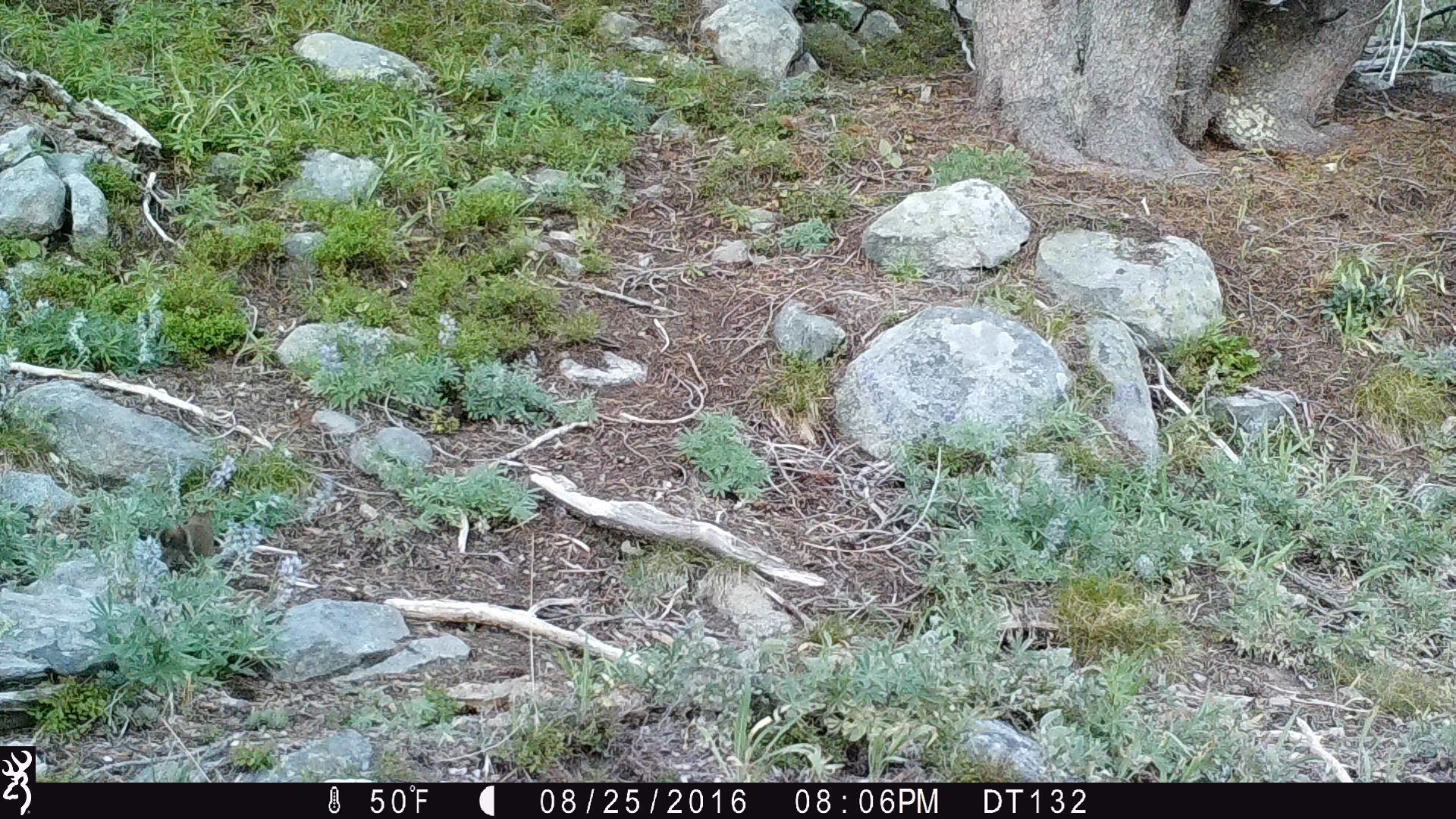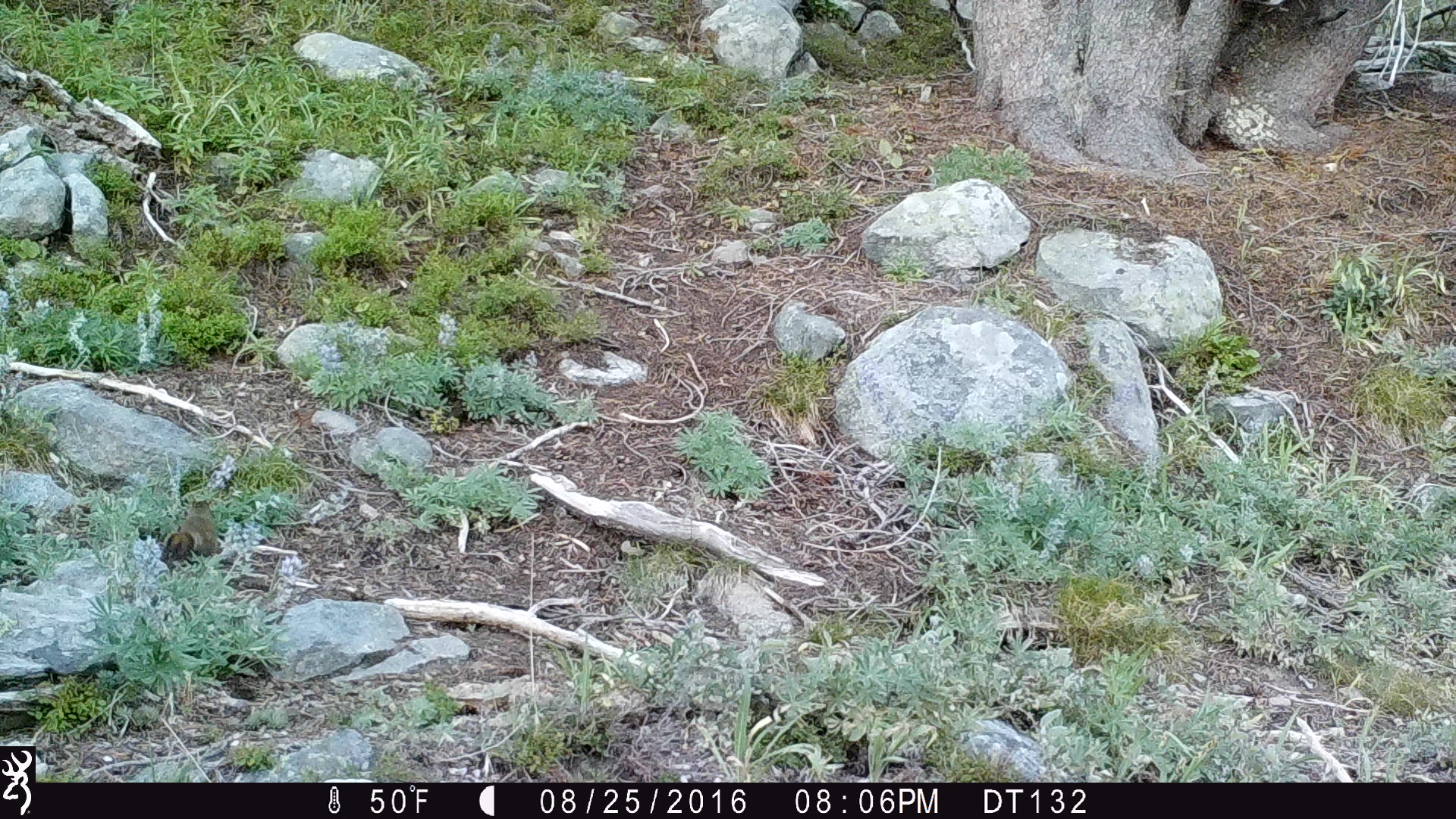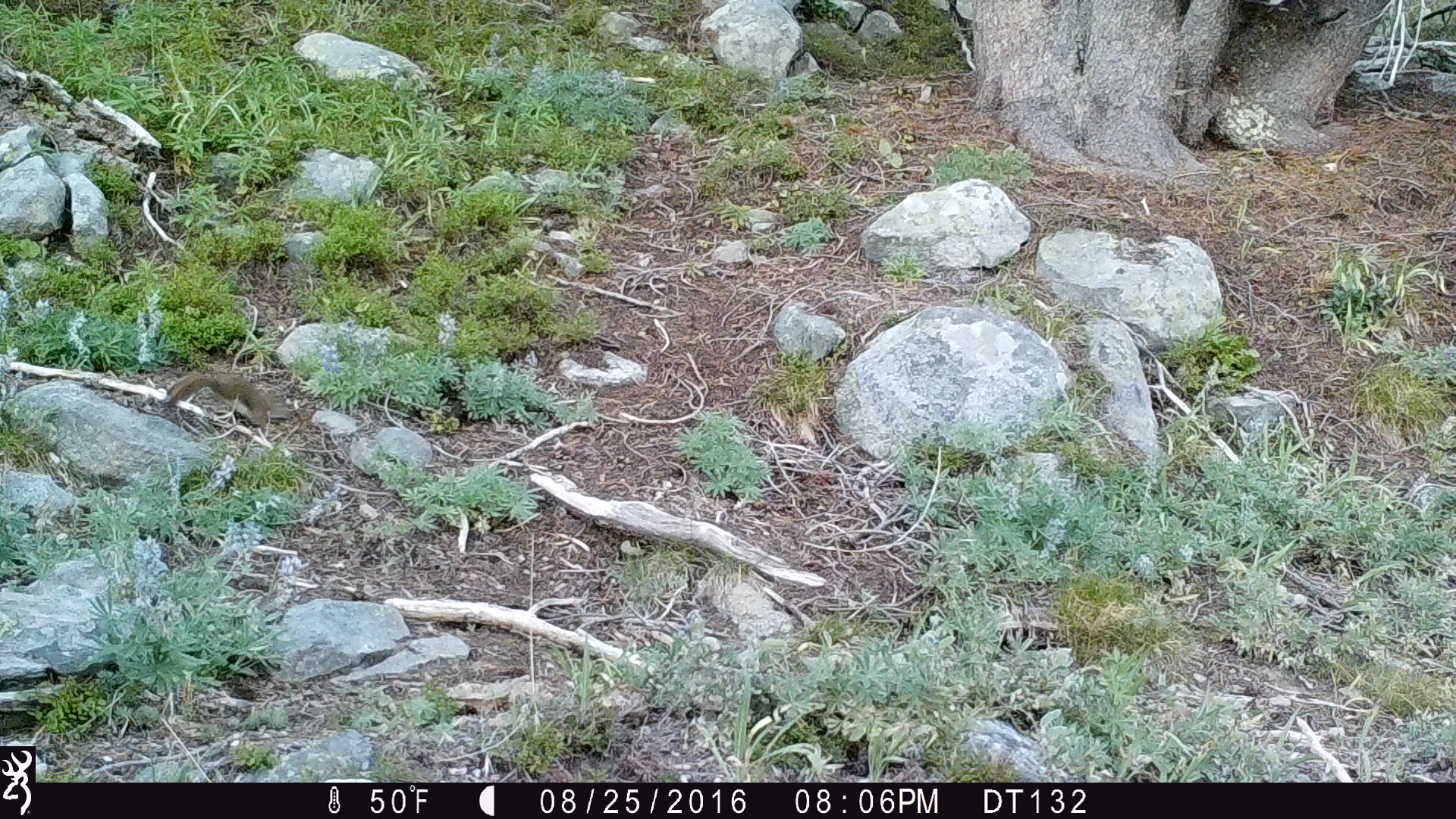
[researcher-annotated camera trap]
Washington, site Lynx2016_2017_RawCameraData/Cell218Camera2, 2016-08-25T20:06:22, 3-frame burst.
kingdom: Animalia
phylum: Chordata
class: Mammalia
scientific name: Mammalia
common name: small mammal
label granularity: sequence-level